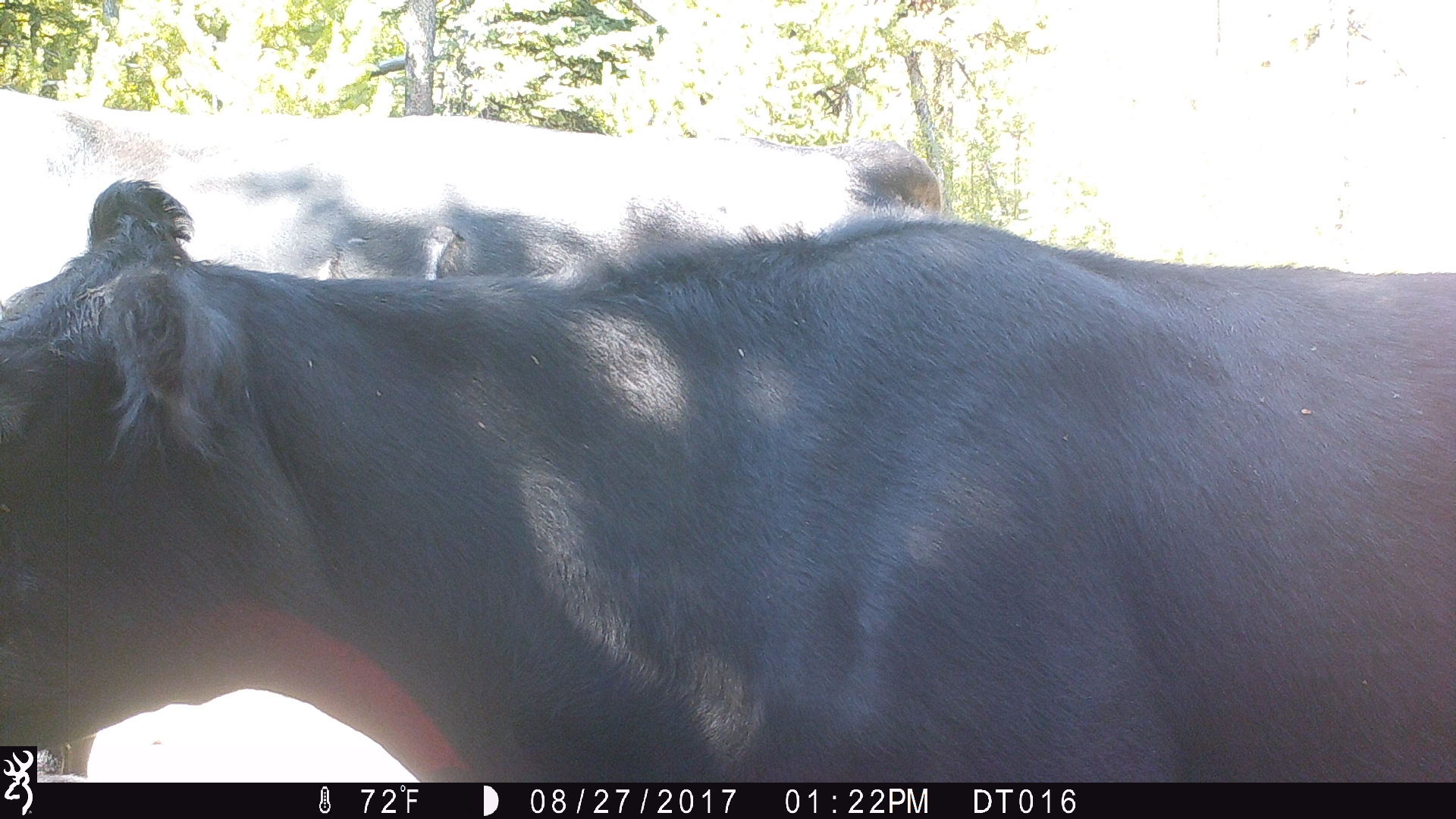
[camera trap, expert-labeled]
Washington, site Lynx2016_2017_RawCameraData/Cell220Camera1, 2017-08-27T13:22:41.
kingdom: Animalia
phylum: Chordata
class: Mammalia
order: Artiodactyla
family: Bovidae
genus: Bos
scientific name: Bos taurus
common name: domestic cattle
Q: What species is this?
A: Domestic cattle (Bos taurus).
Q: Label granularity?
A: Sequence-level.